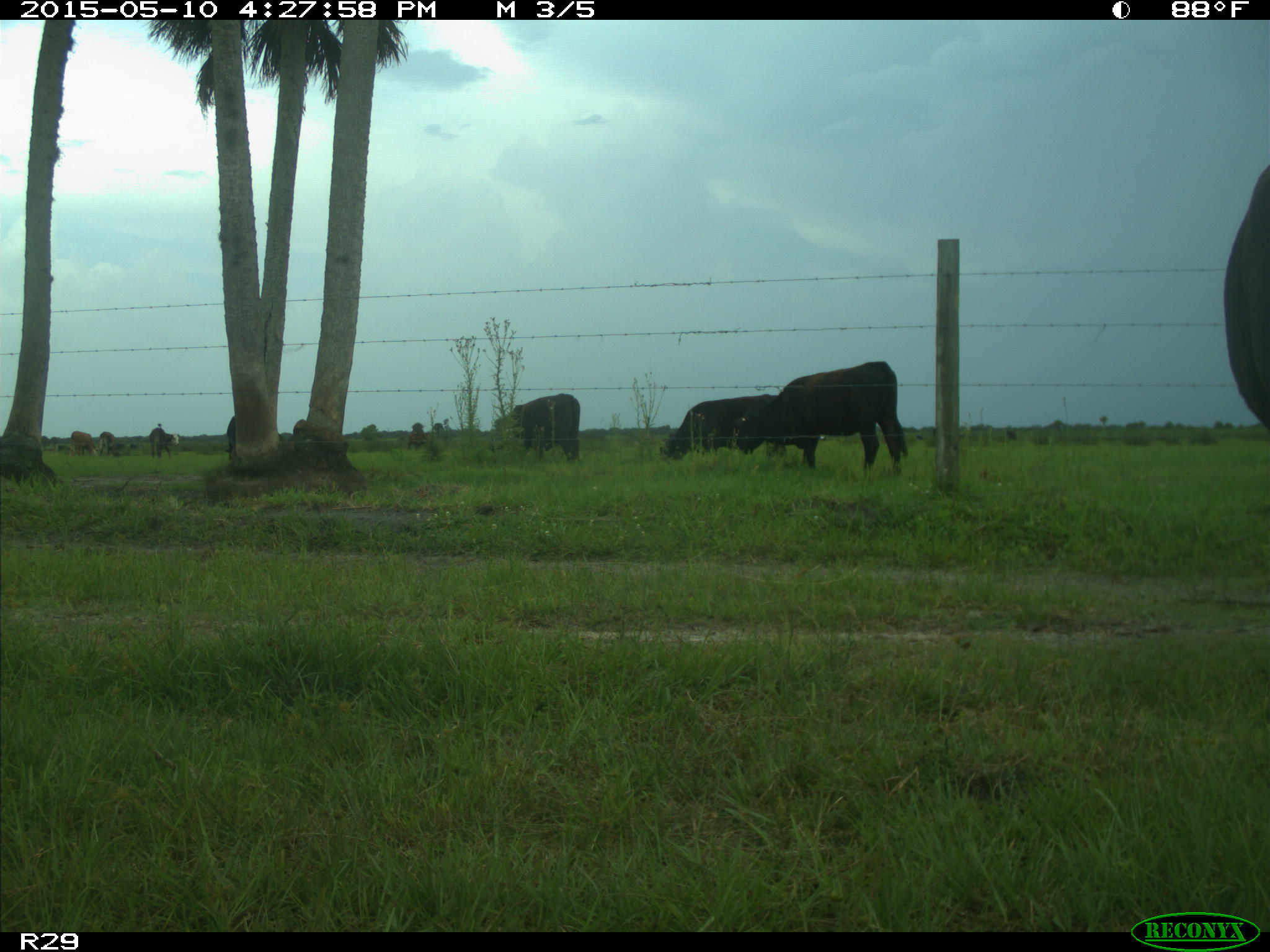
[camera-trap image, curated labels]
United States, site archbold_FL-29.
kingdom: Animalia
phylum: Chordata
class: Mammalia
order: Artiodactyla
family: Bovidae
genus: Bos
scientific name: Bos taurus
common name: domestic cow